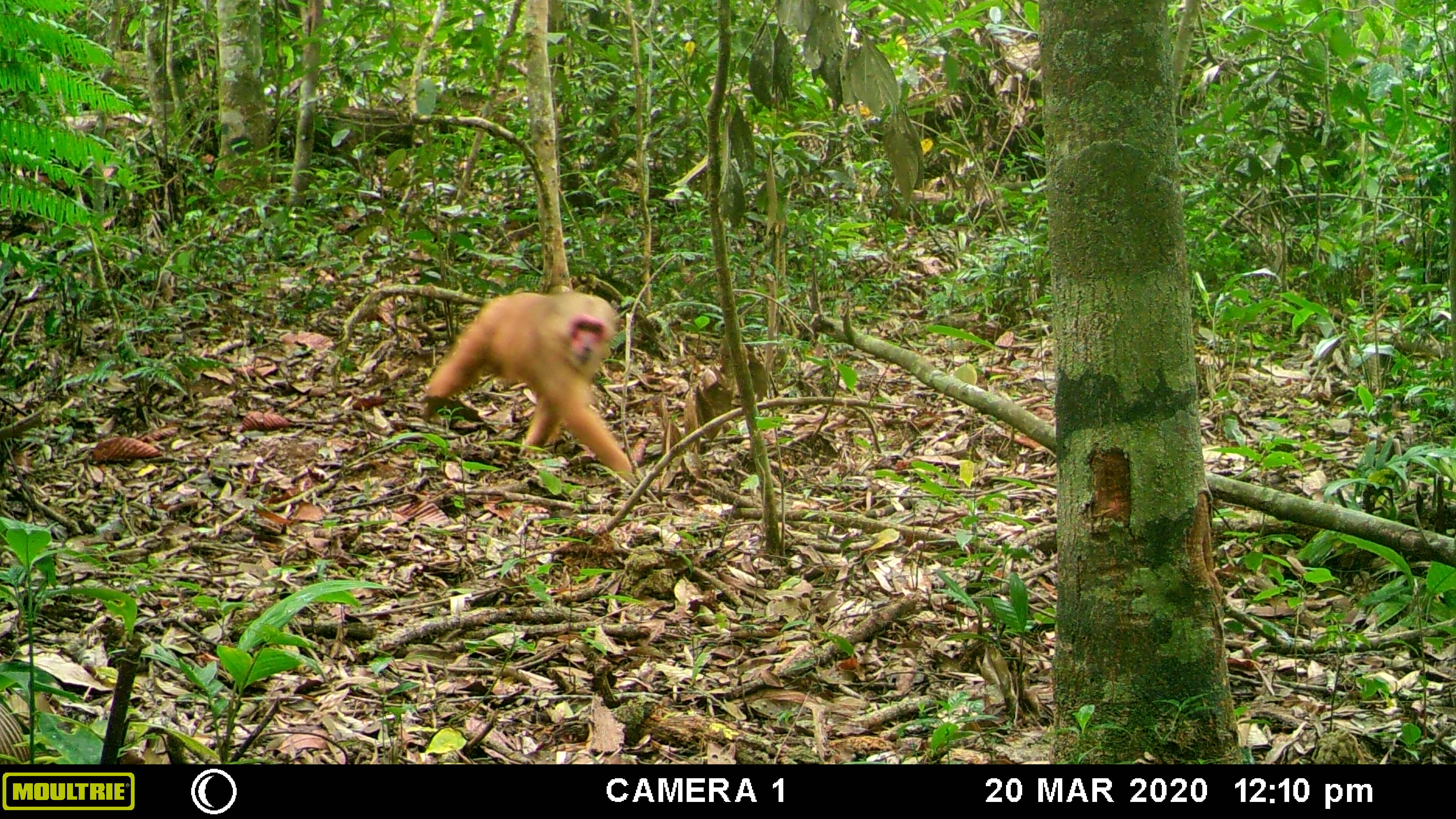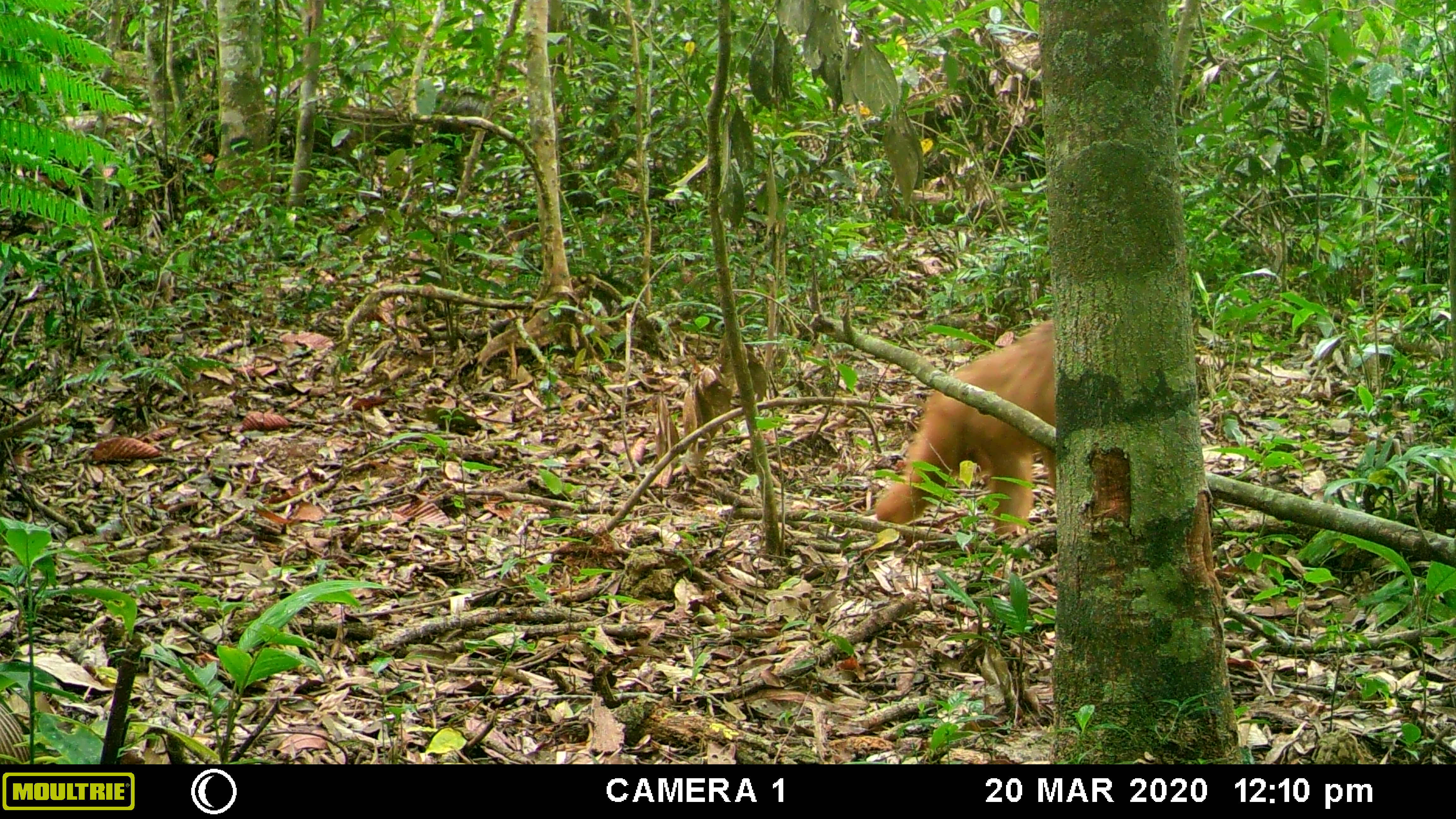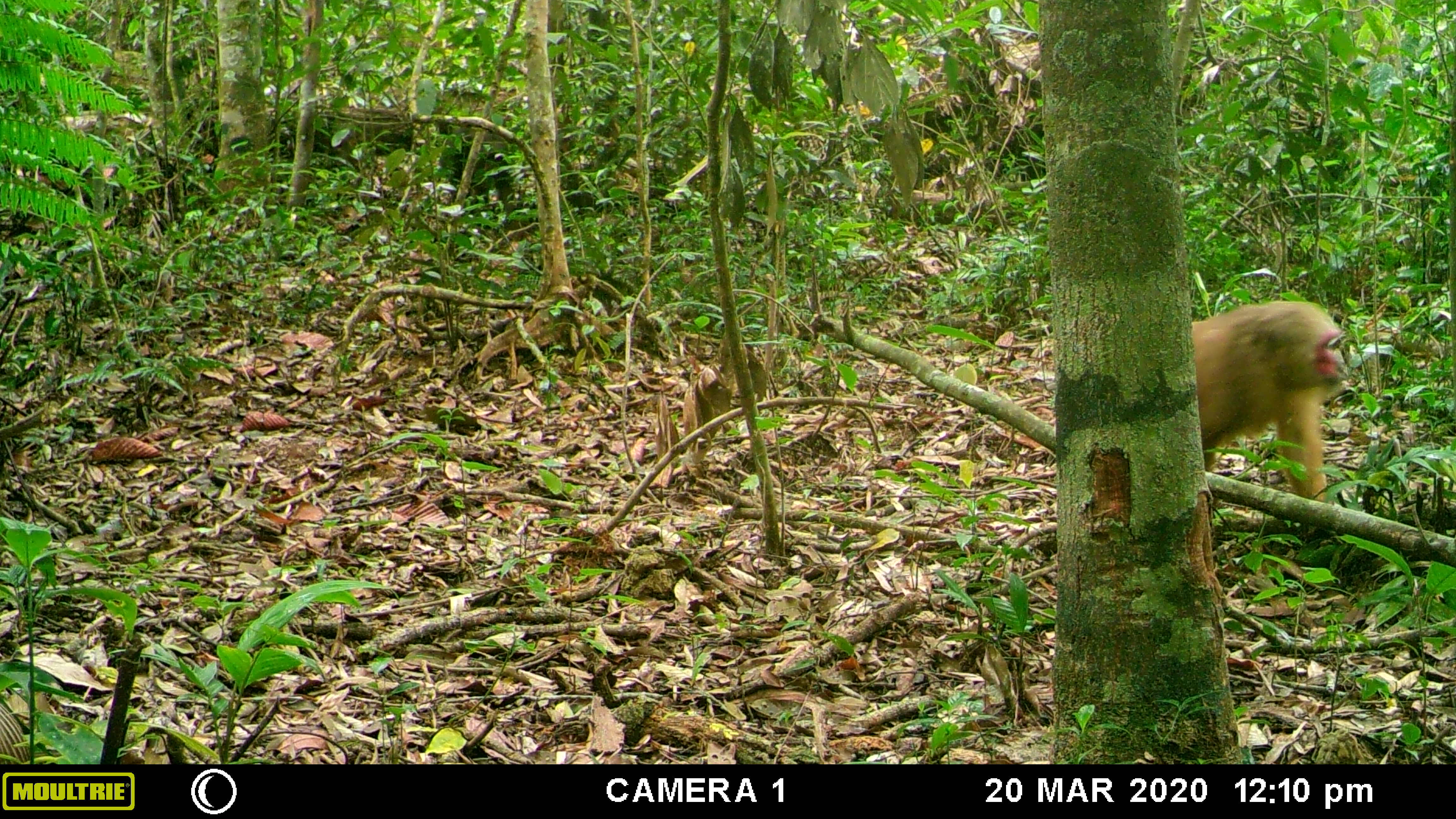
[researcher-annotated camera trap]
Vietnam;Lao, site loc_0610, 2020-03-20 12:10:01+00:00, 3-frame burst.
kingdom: Animalia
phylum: Chordata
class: Mammalia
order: Primates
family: Cercopithecidae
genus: Macaca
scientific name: Macaca arctoides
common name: stump-tailed macaque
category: stump tailed macaque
Stump tailed macaque (stump-tailed macaque) (Macaca arctoides). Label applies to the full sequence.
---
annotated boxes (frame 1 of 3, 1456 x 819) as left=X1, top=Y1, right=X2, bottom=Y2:
stump tailed macaque: left=421, top=289, right=632, bottom=480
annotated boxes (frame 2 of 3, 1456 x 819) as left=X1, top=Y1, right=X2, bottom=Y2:
stump tailed macaque: left=874, top=320, right=1054, bottom=541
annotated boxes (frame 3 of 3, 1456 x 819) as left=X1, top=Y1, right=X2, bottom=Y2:
stump tailed macaque: left=1190, top=301, right=1349, bottom=502